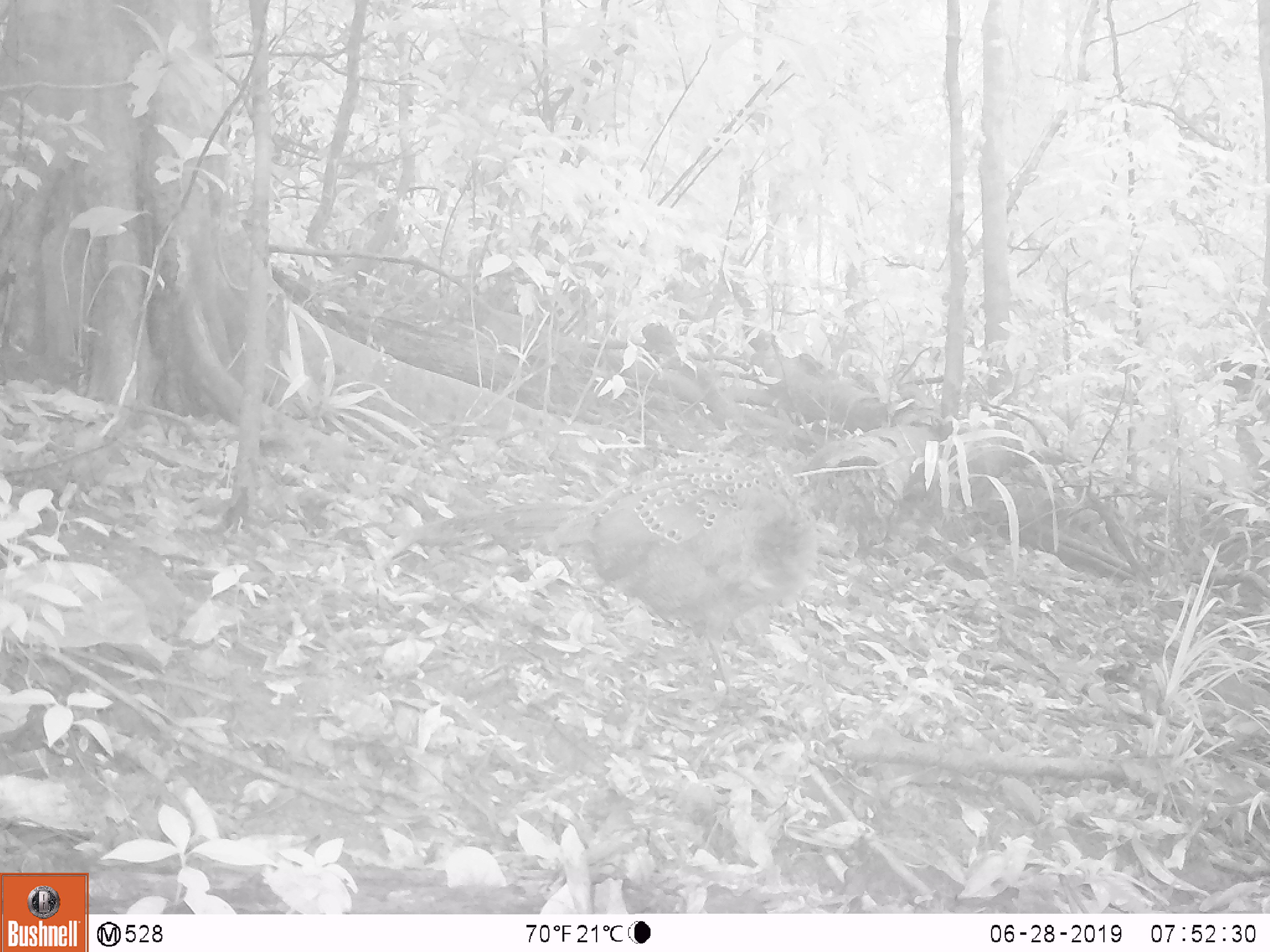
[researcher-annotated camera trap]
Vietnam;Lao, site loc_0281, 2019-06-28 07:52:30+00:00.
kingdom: Animalia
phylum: Chordata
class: Aves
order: Galliformes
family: Phasianidae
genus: Polyplectron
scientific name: Polyplectron bicalcaratum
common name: gray peacock-pheasant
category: grey peacock pheasant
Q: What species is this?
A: Grey peacock pheasant (gray peacock-pheasant) (Polyplectron bicalcaratum).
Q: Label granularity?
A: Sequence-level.